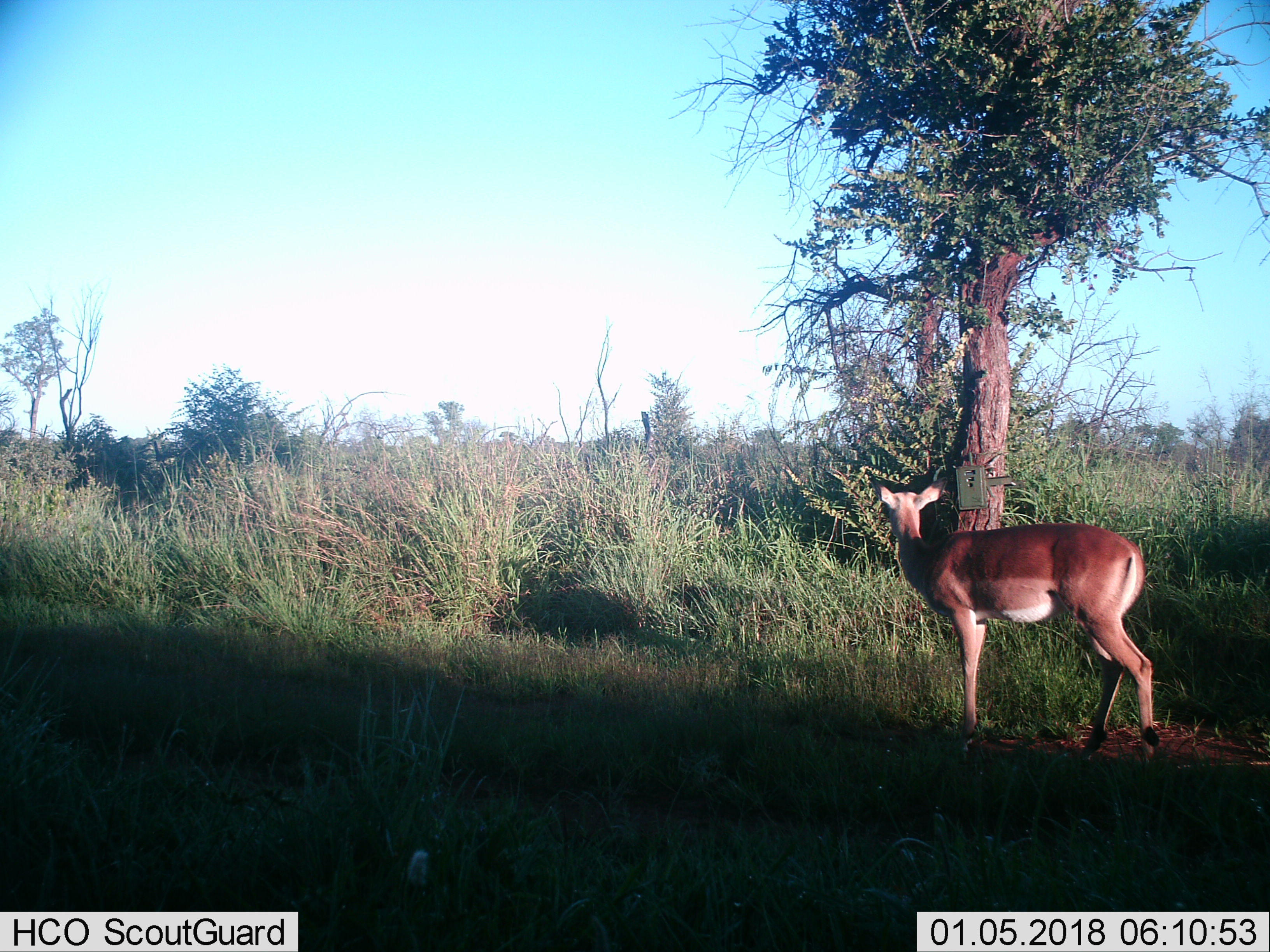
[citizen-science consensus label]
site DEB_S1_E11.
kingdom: Animalia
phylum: Chordata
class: Mammalia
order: Artiodactyla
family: Bovidae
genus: Aepyceros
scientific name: Aepyceros melampus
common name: impala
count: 1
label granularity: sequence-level